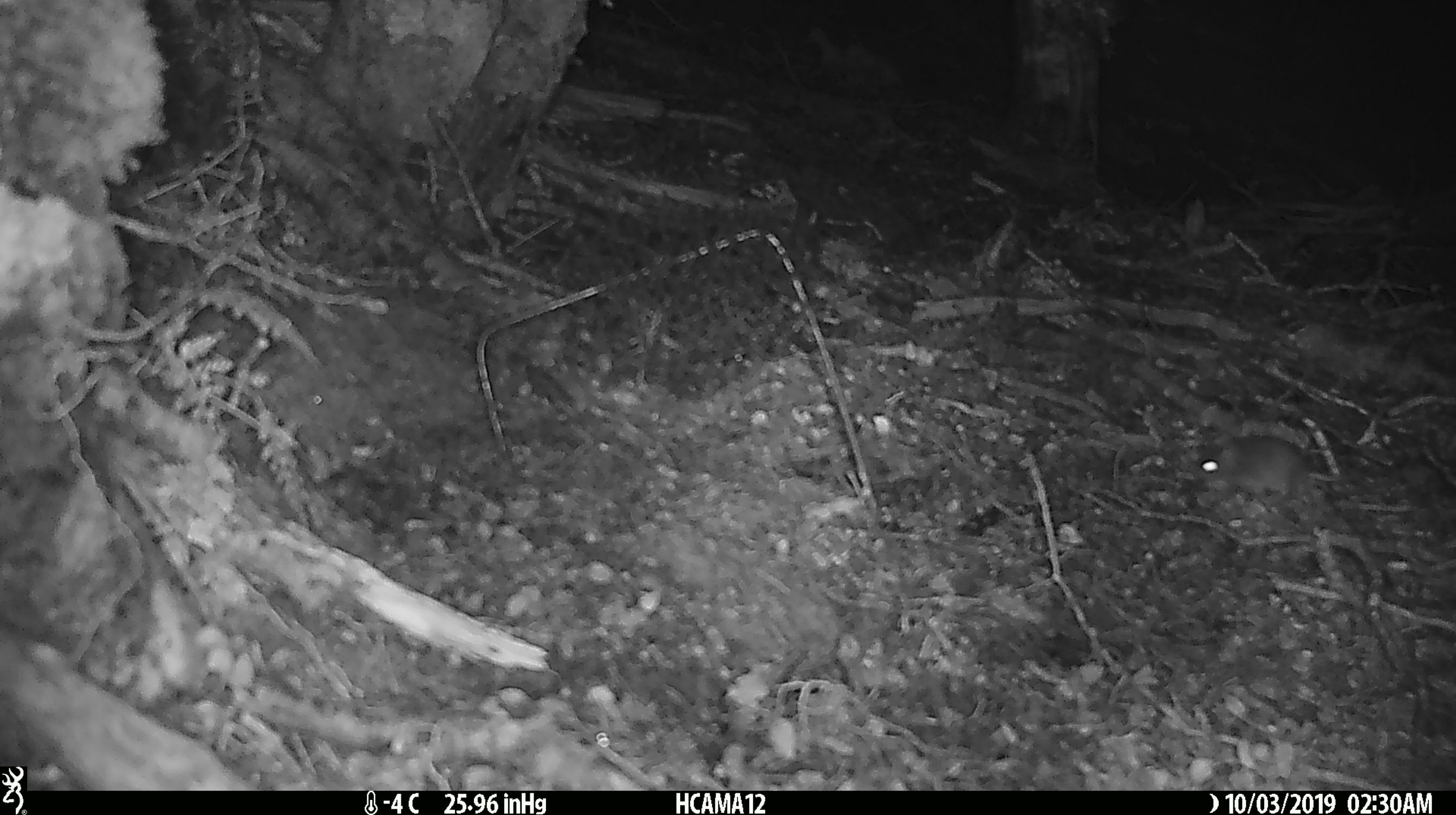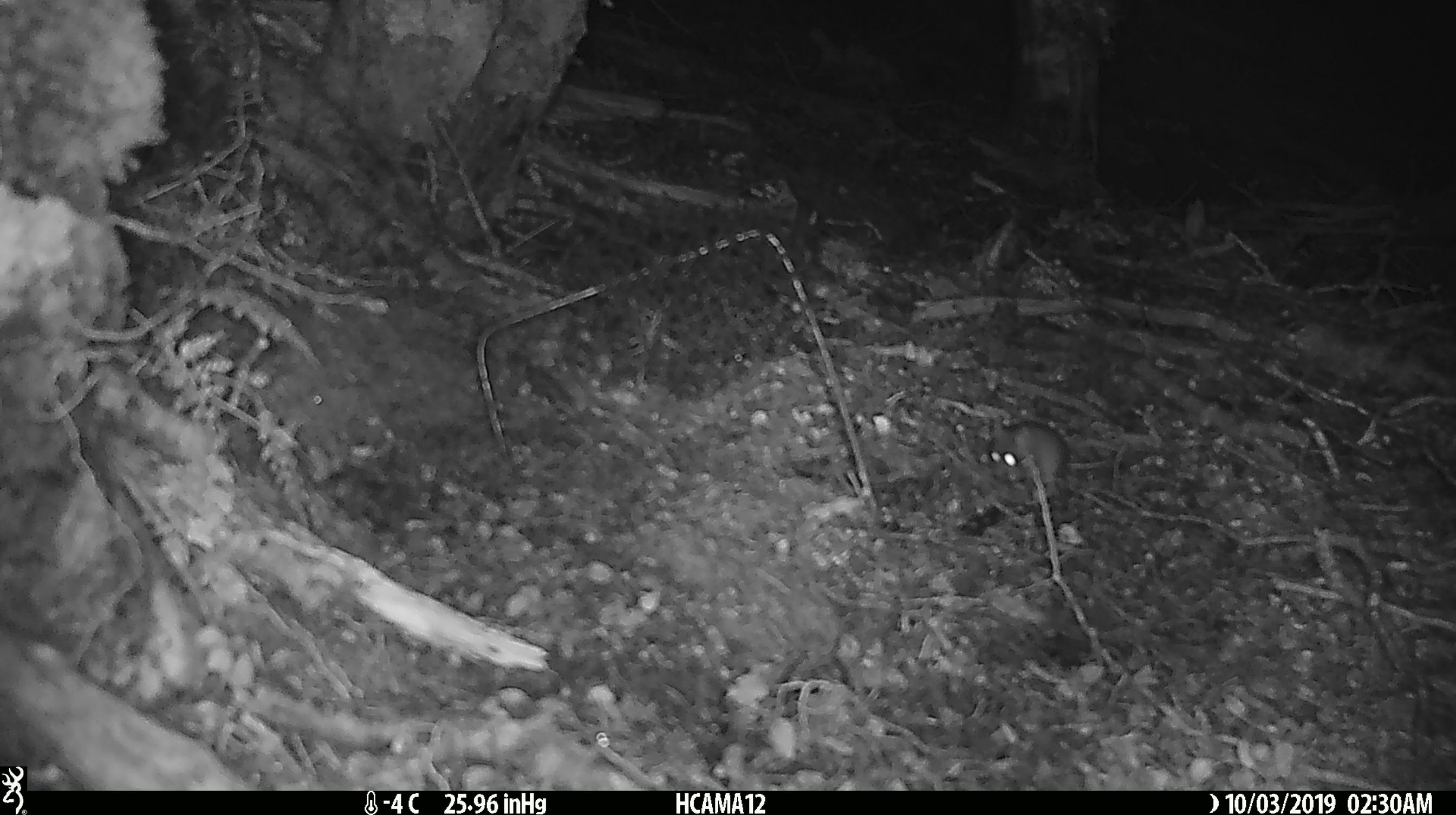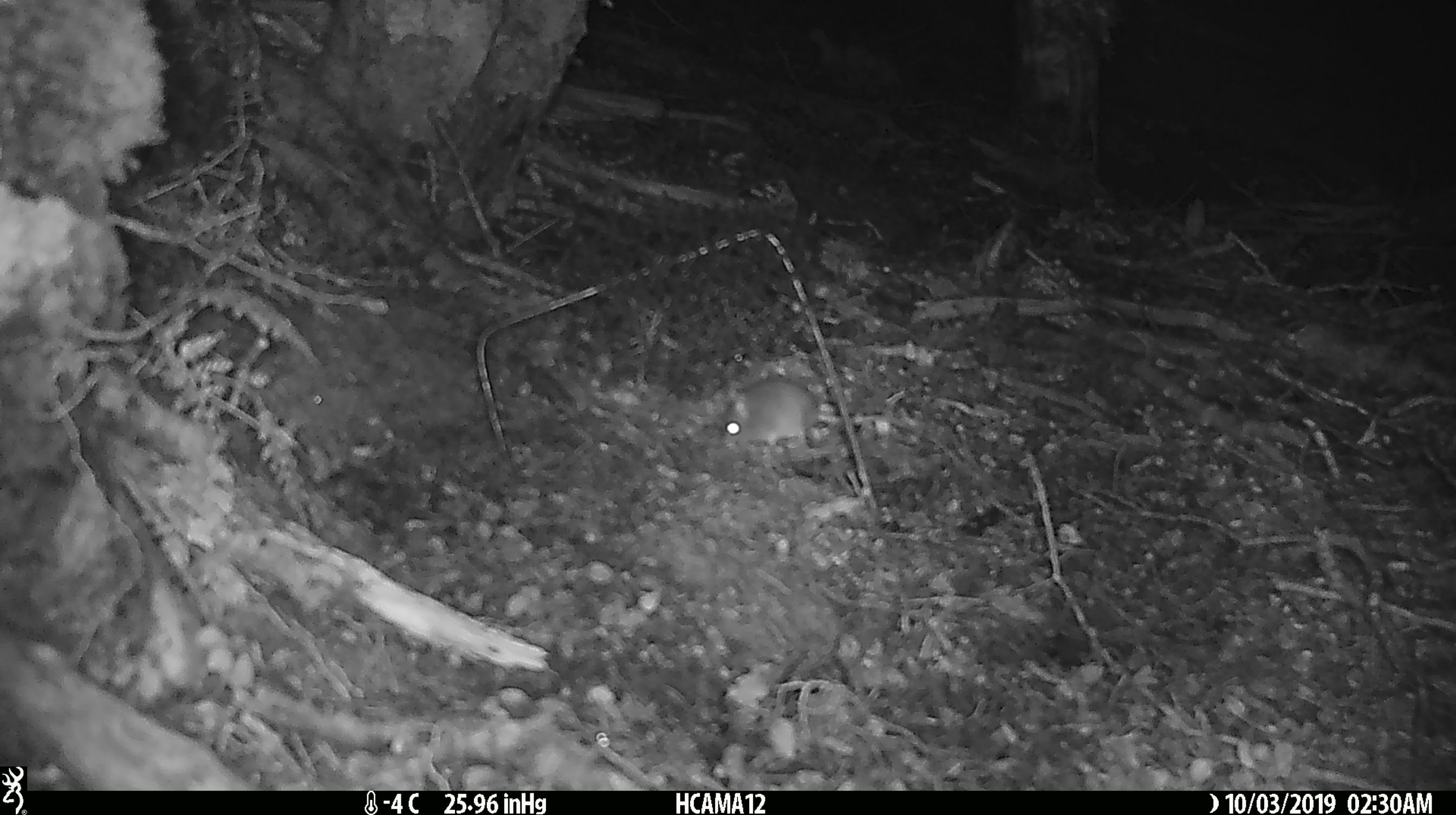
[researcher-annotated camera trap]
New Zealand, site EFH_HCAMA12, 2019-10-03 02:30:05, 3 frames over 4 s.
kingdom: Animalia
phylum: Chordata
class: Mammalia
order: Rodentia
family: Muridae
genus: Mus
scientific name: Mus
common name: mouse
Mouse (Mus).